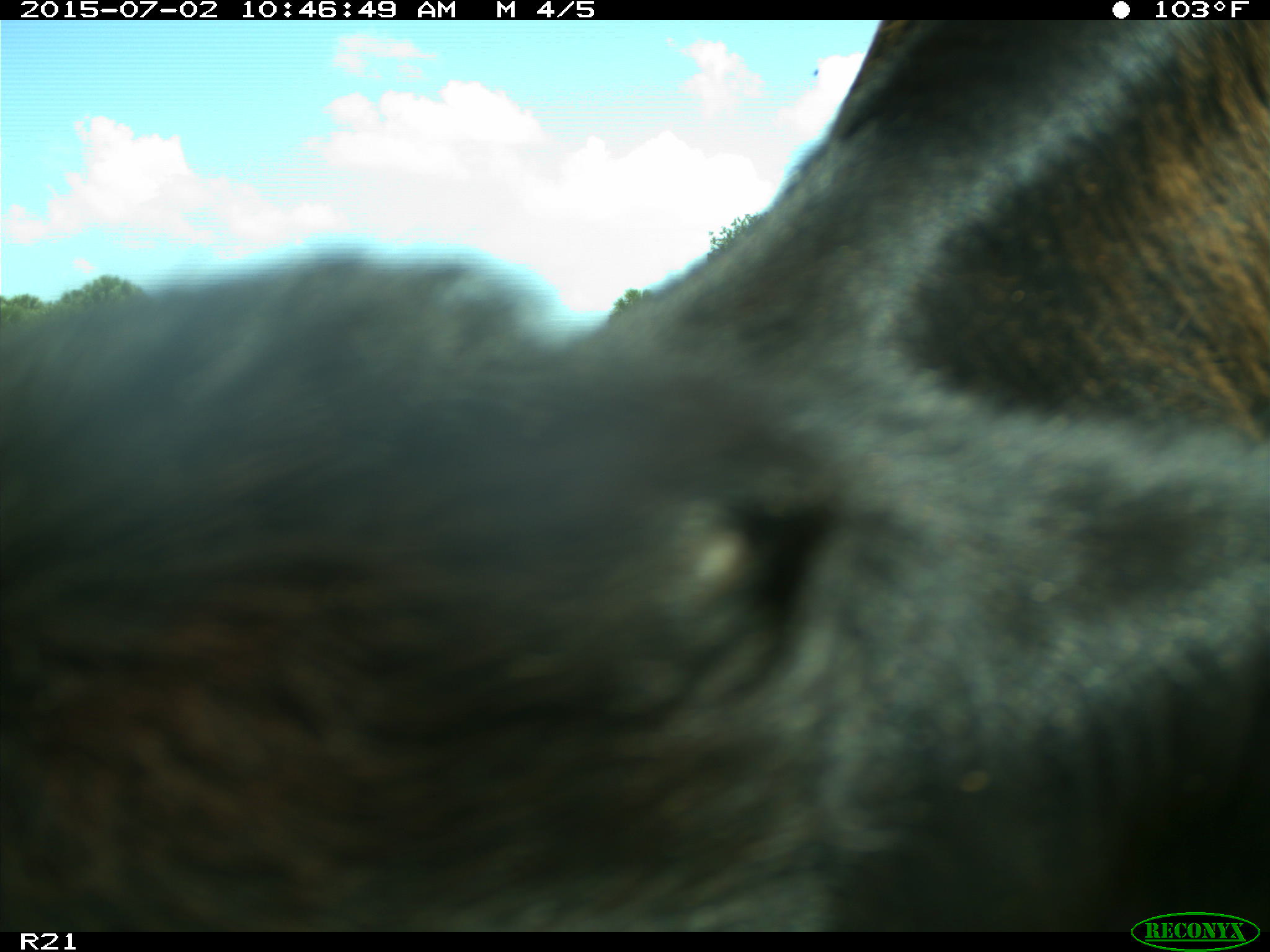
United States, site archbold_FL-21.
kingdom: Animalia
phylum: Chordata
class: Mammalia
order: Artiodactyla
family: Bovidae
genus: Bos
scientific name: Bos taurus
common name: domestic cow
Bos taurus (domestic cow).